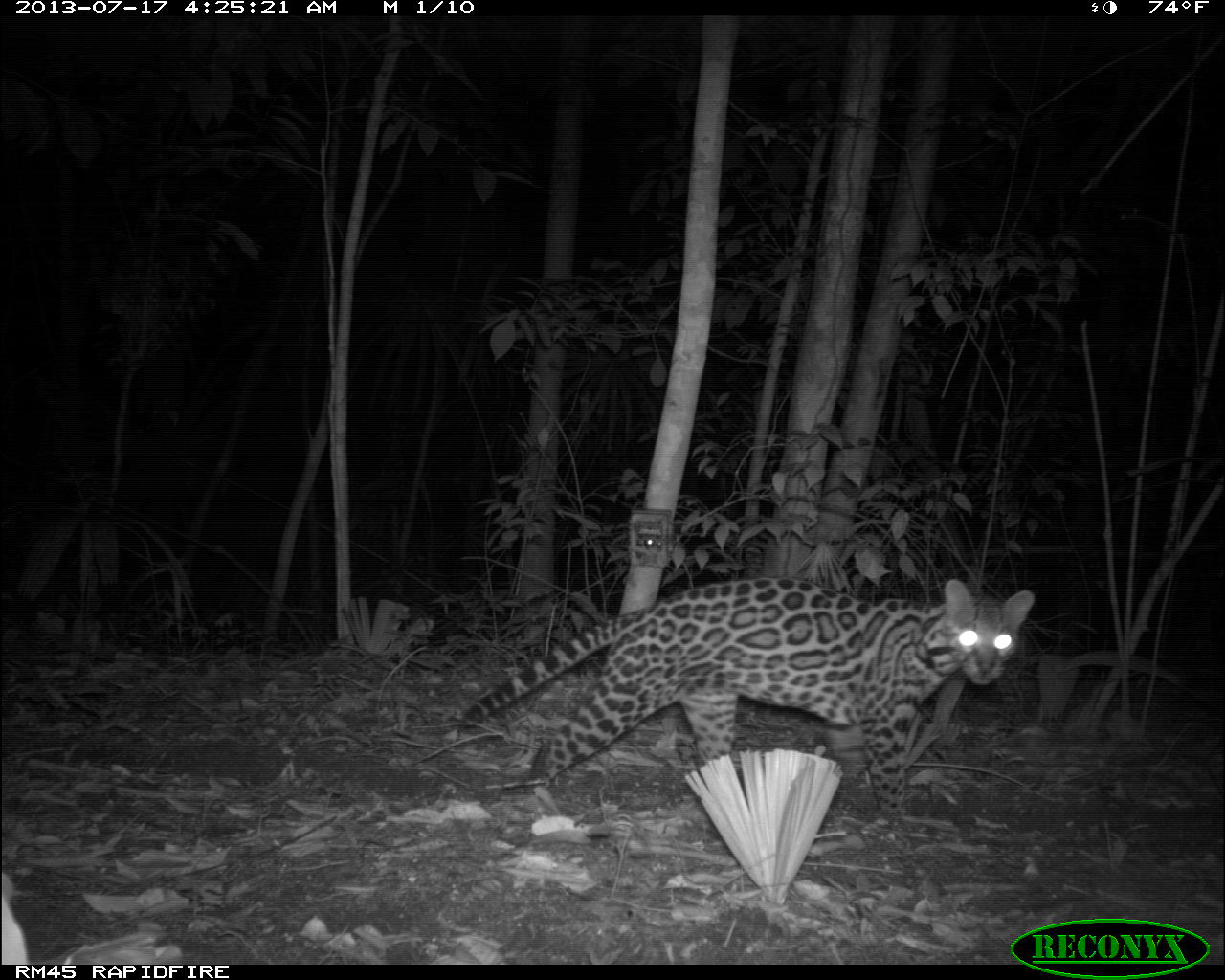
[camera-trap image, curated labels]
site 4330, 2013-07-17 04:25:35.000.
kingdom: Animalia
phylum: Chordata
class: Mammalia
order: Carnivora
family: Felidae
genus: Leopardus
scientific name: Leopardus pardalis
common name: ocelot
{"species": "Leopardus pardalis (ocelot)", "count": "1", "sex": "male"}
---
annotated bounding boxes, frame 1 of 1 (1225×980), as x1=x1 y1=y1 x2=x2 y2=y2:
leopardus pardalis: x1=457 y1=579 x2=1034 y2=818